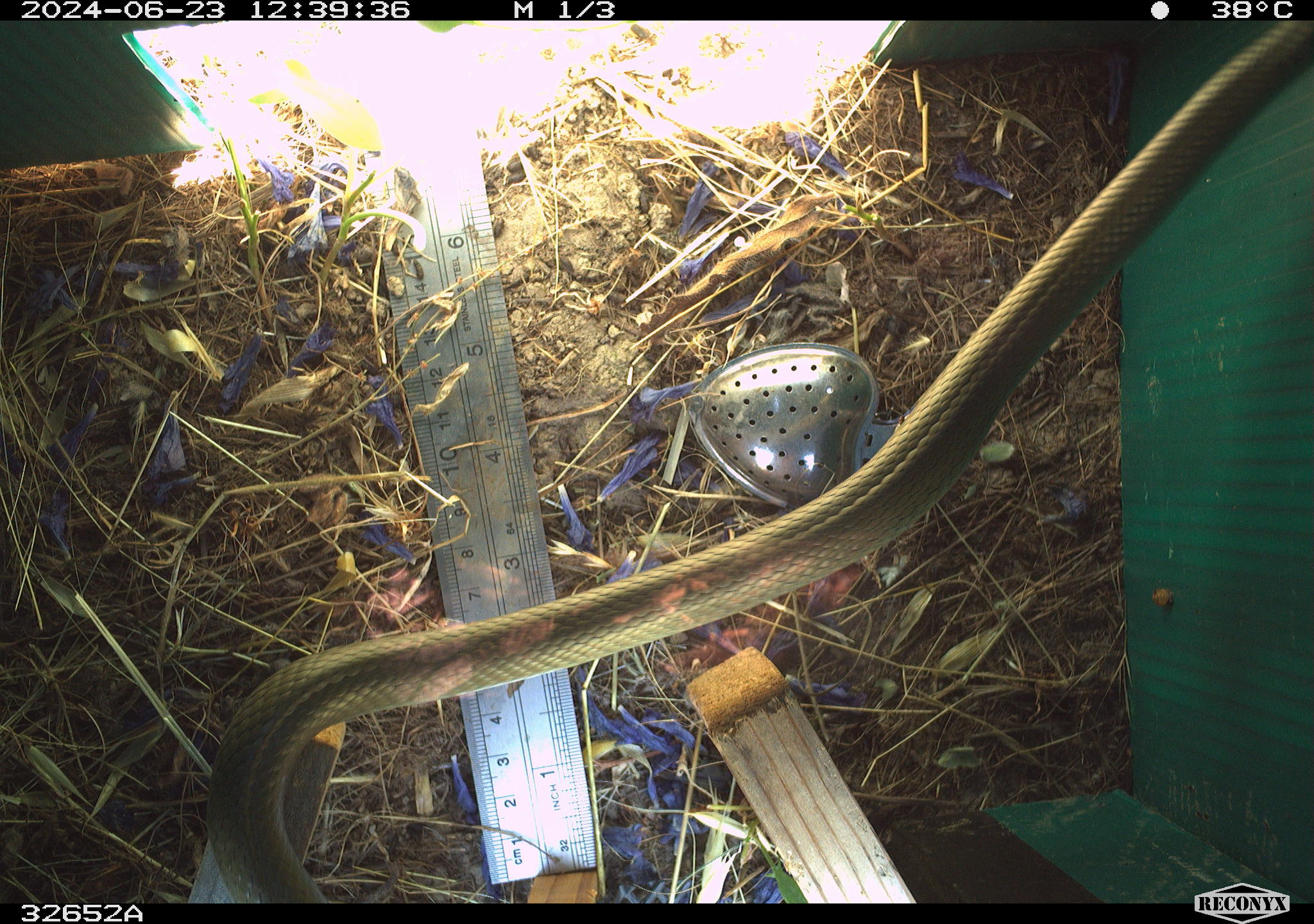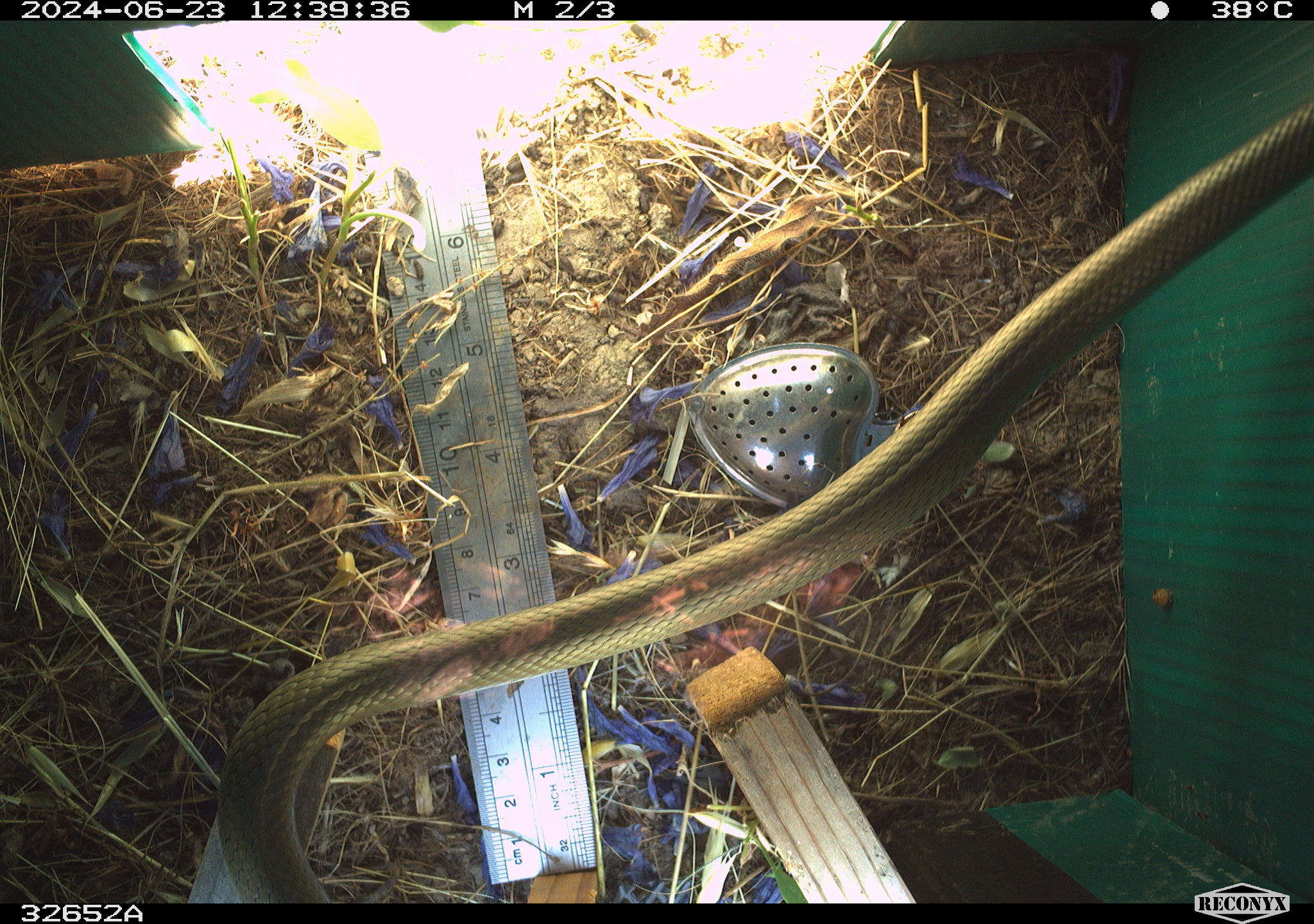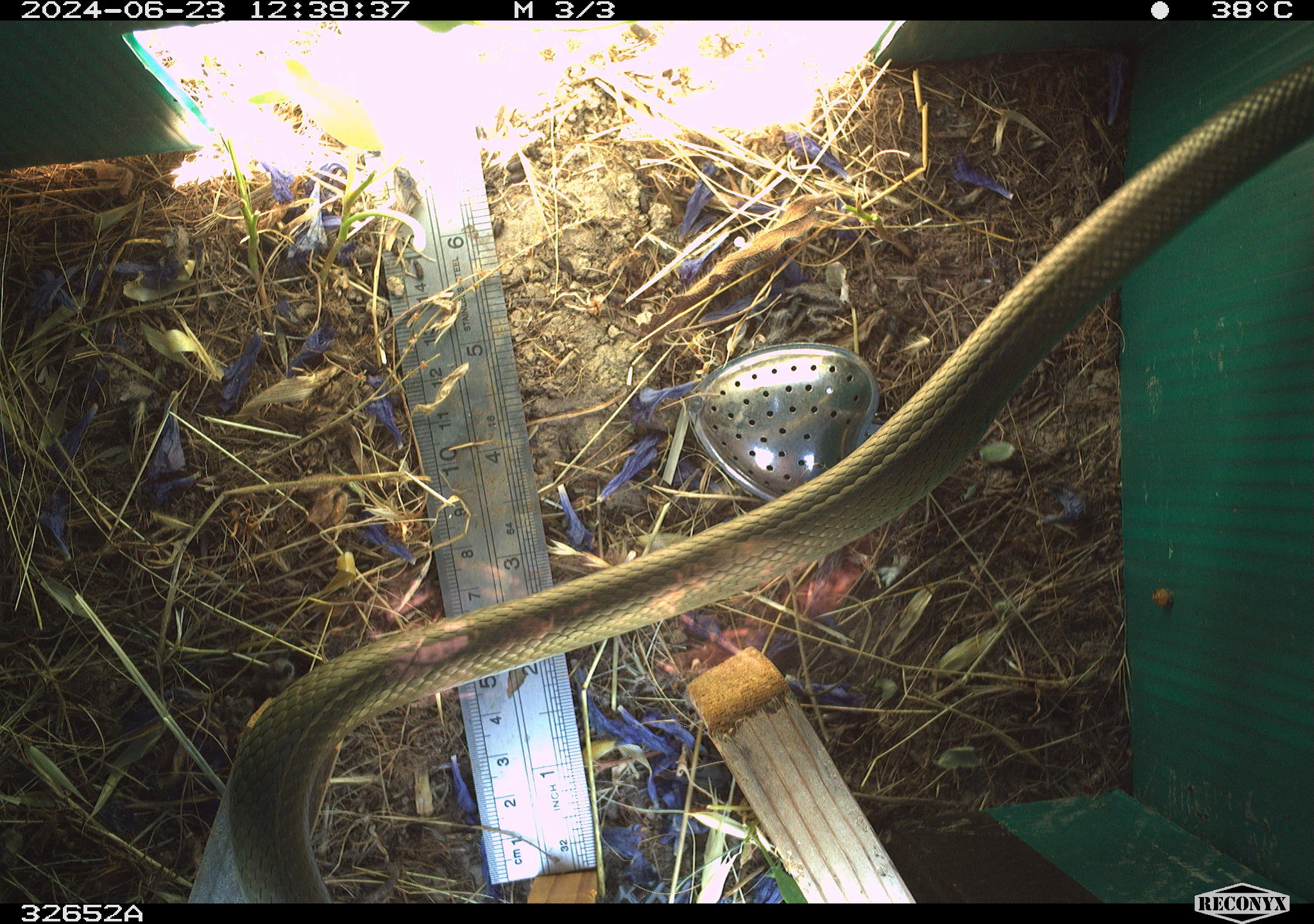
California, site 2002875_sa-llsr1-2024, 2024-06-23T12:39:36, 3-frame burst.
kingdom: Animalia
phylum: Chordata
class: Reptilia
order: Squamata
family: Colubridae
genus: Coluber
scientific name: Coluber constrictor mormon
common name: western yellow-bellied racer